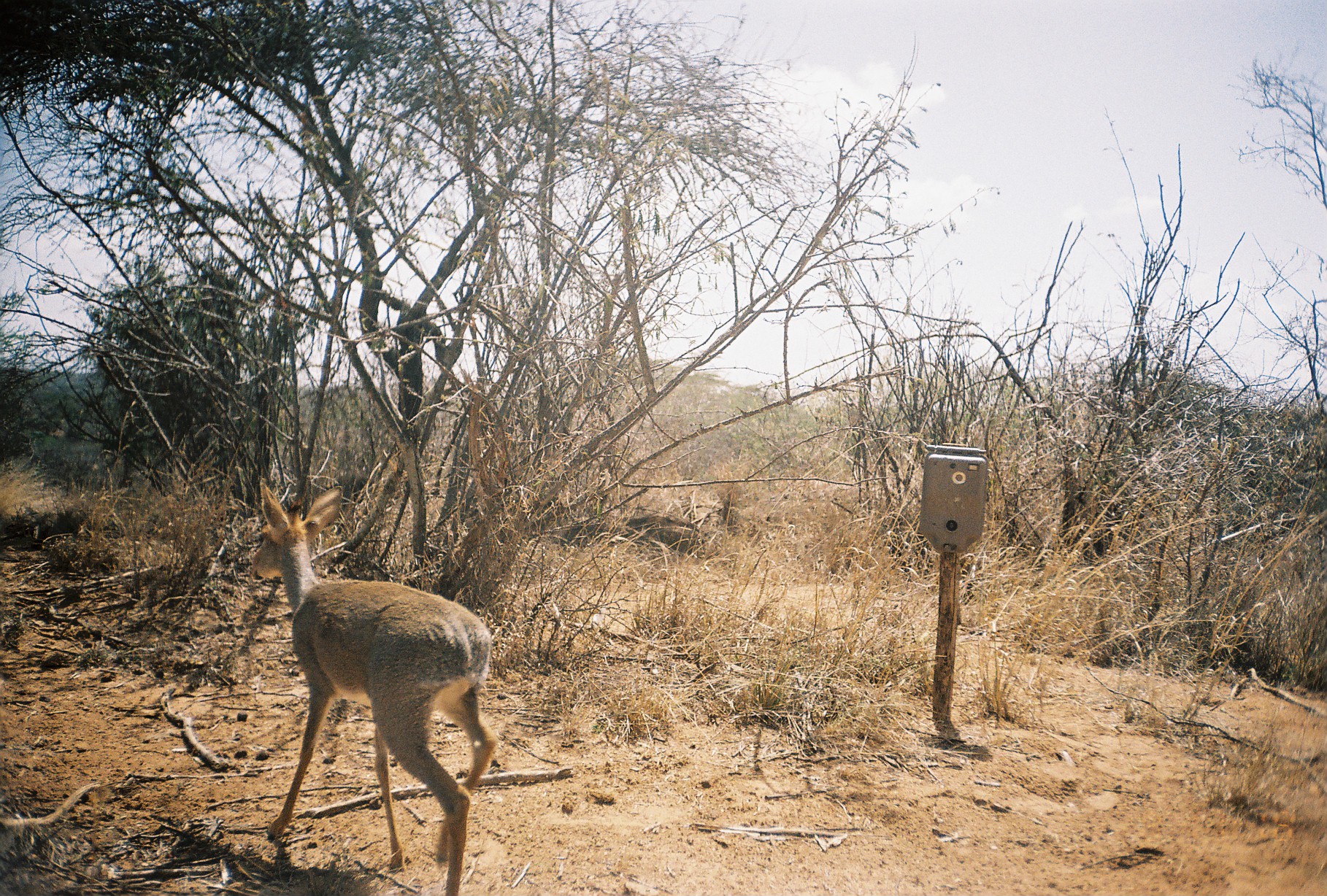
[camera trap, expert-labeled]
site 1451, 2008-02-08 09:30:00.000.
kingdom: Animalia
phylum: Chordata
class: Mammalia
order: Artiodactyla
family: Bovidae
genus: Madoqua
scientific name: Madoqua guentheri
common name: günther's dik-dik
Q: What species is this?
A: Madoqua guentheri (günther's dik-dik).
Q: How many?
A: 1.